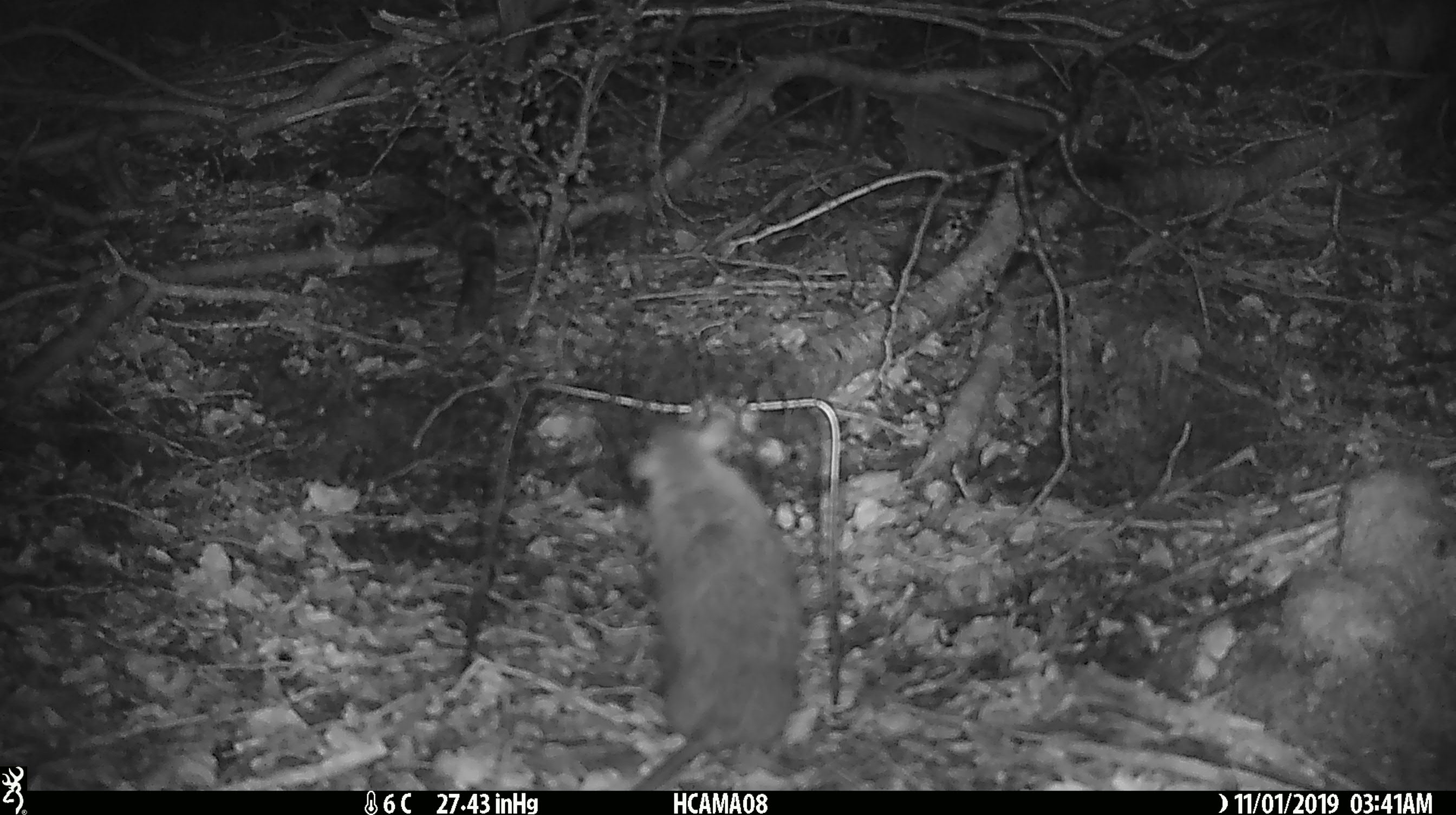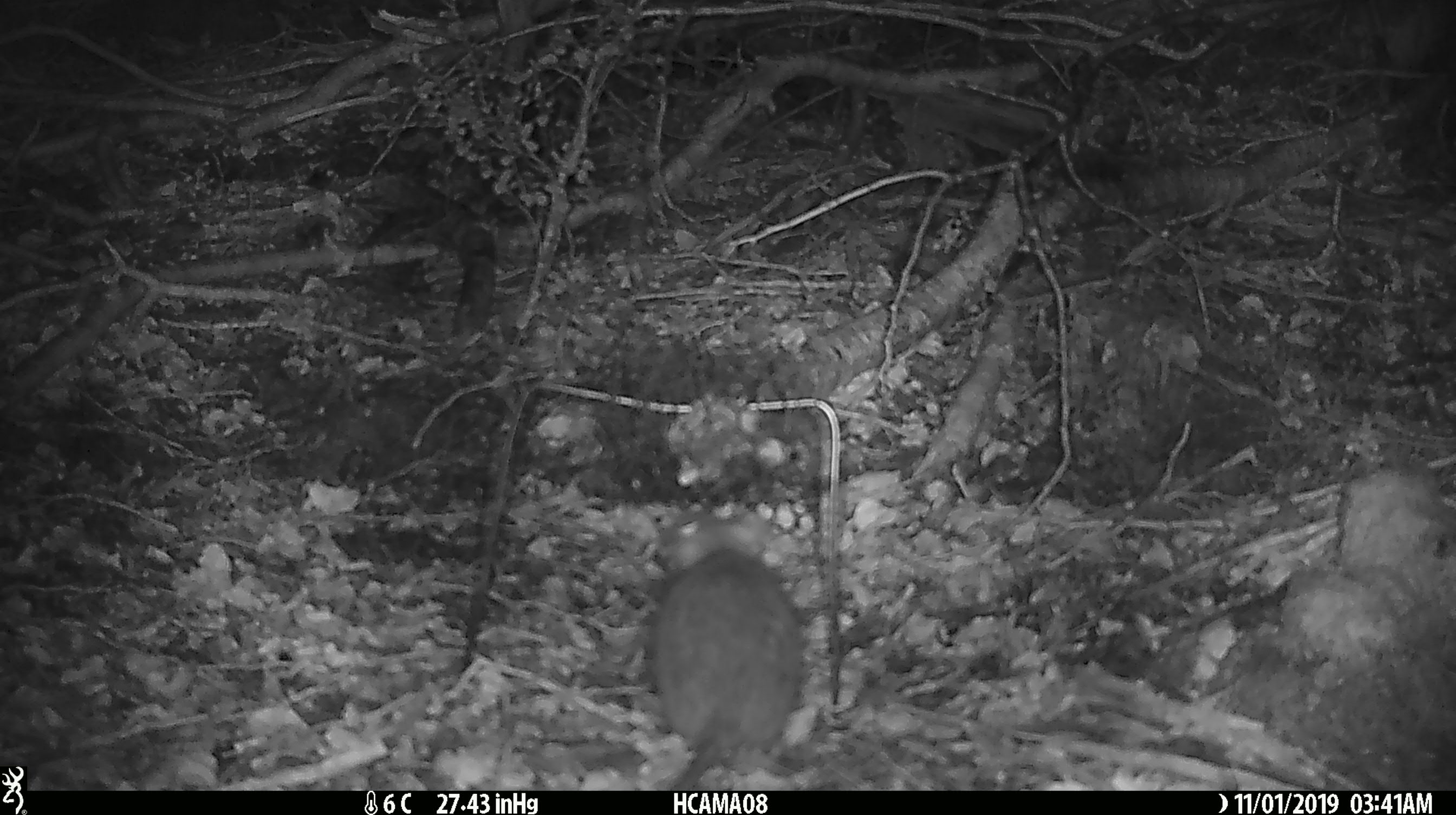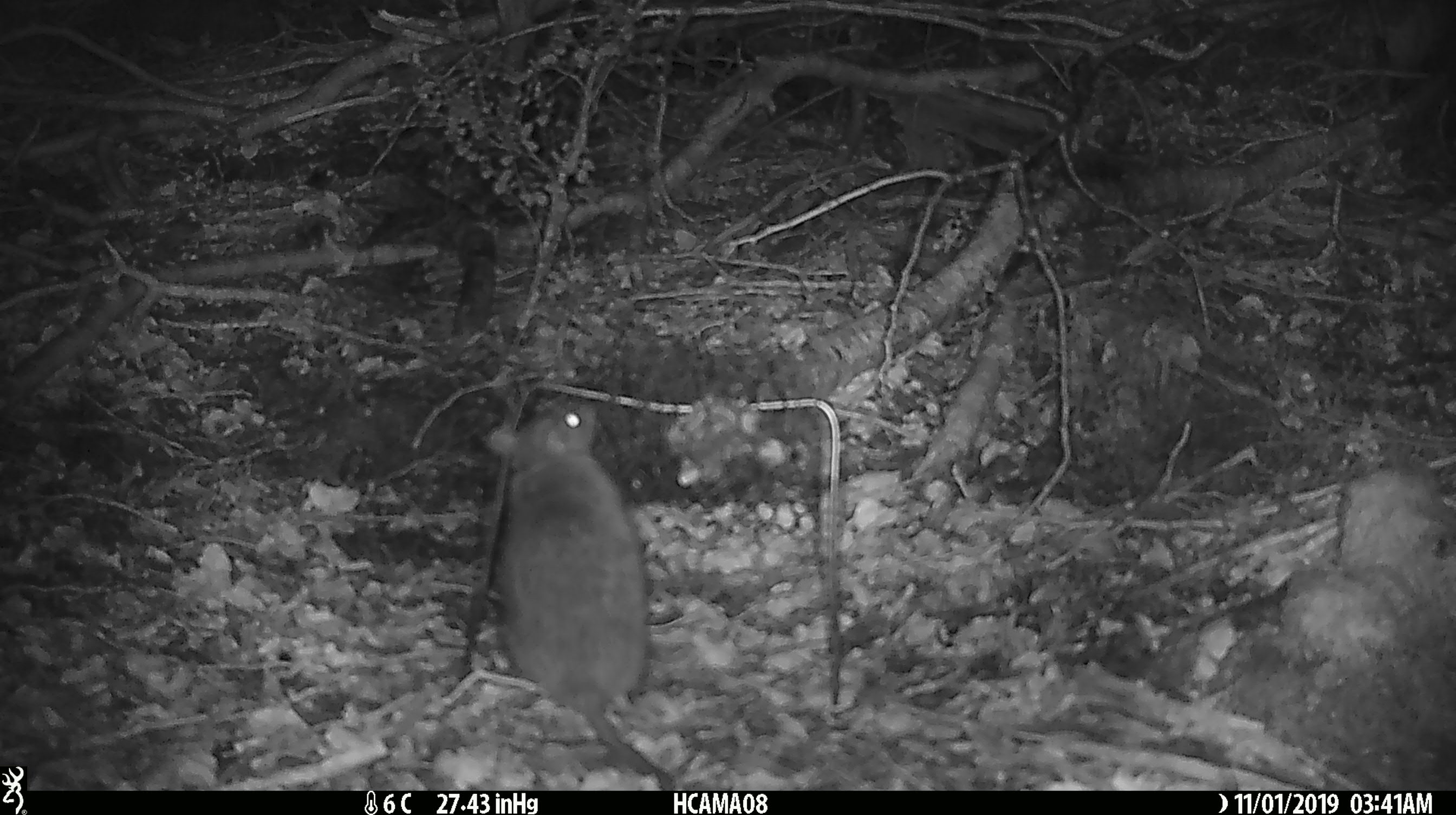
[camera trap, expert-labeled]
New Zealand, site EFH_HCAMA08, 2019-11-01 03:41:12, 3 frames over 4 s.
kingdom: Animalia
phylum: Chordata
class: Mammalia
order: Rodentia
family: Muridae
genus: Rattus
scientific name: Rattus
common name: rat